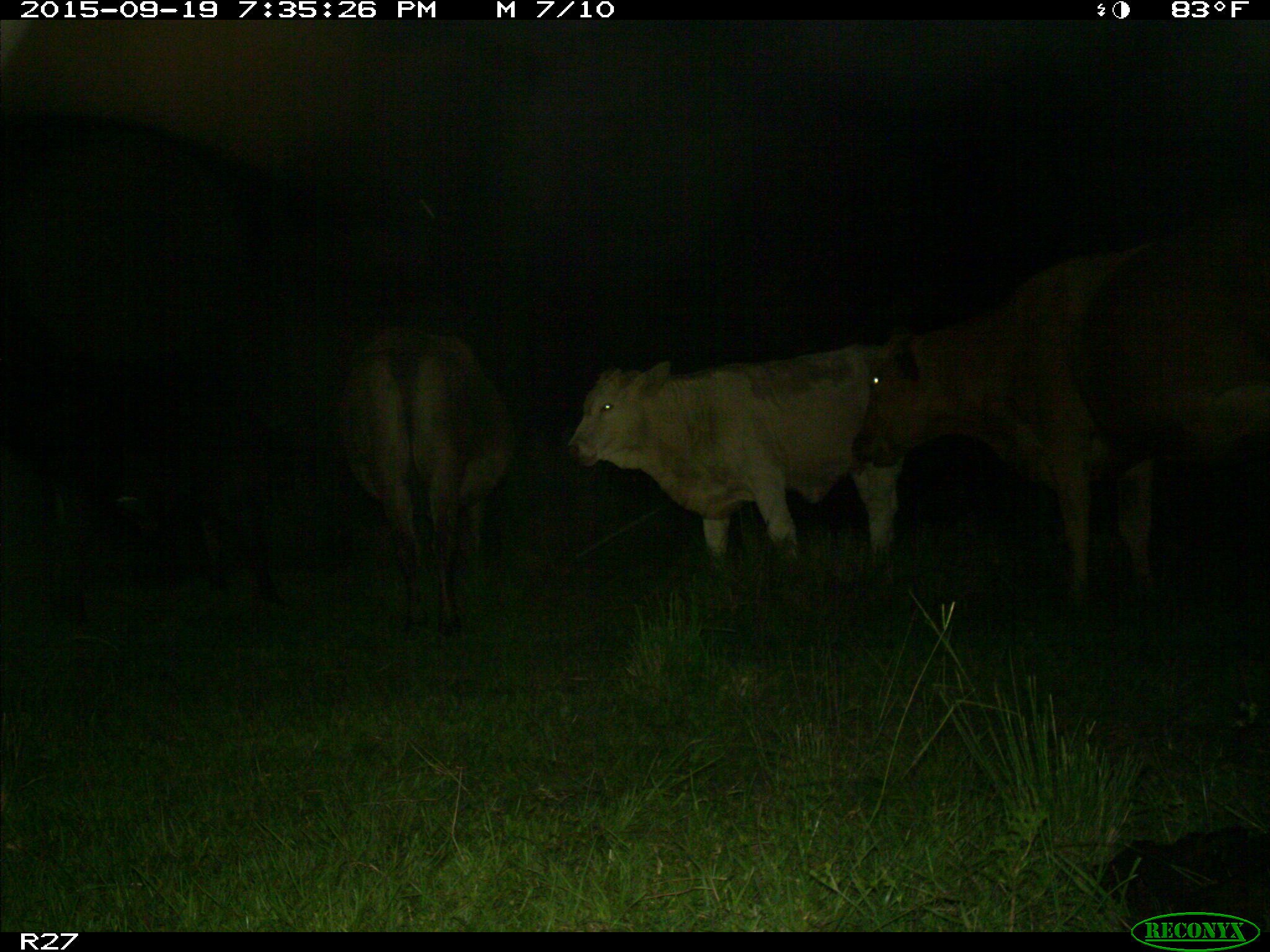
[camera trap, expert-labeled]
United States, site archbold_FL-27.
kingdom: Animalia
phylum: Chordata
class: Mammalia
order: Artiodactyla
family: Bovidae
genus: Bos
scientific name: Bos taurus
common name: domestic cow